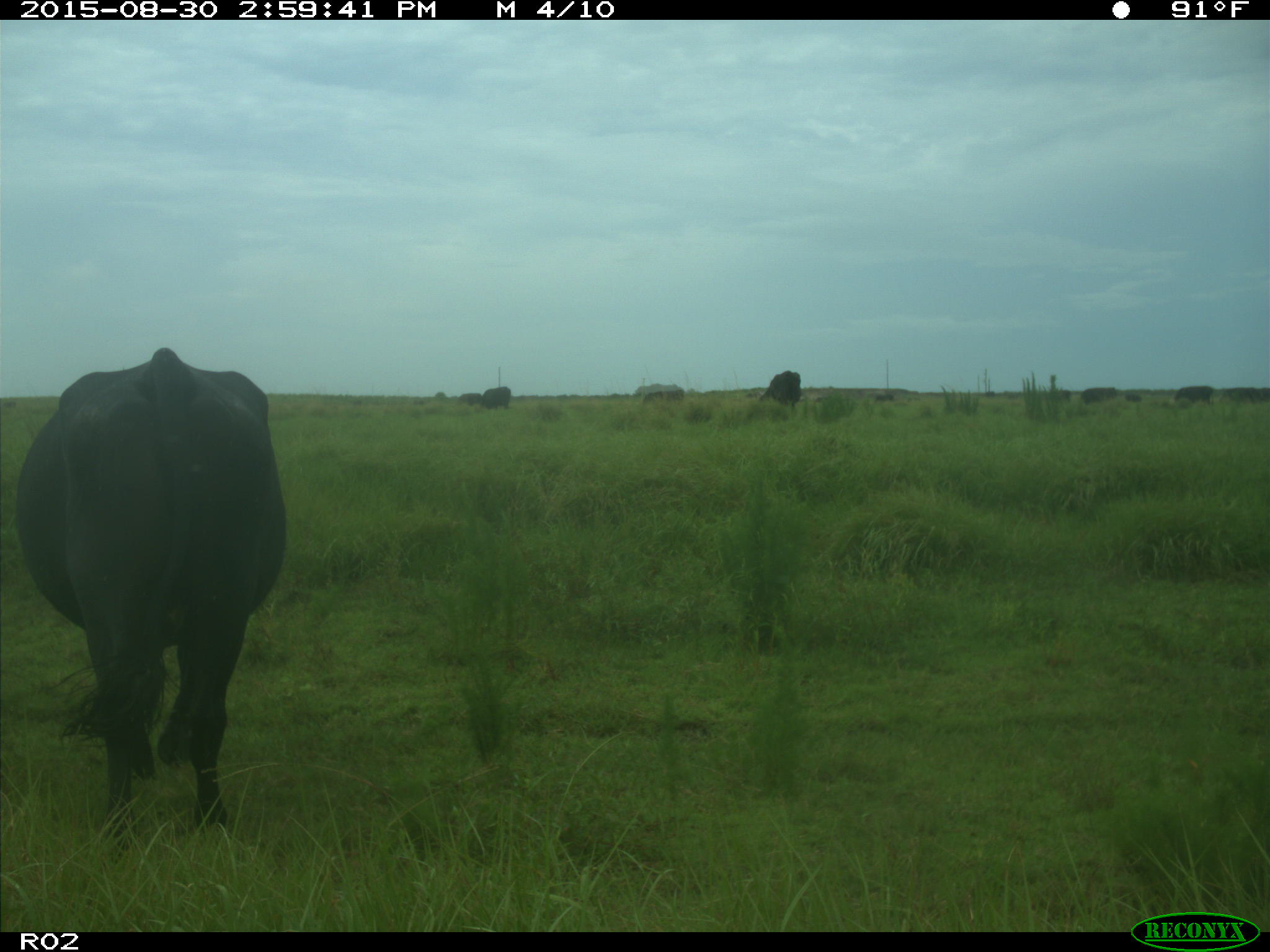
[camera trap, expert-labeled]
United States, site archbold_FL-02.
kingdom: Animalia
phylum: Chordata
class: Mammalia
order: Artiodactyla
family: Bovidae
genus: Bos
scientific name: Bos taurus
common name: domestic cow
Bos taurus (domestic cow).